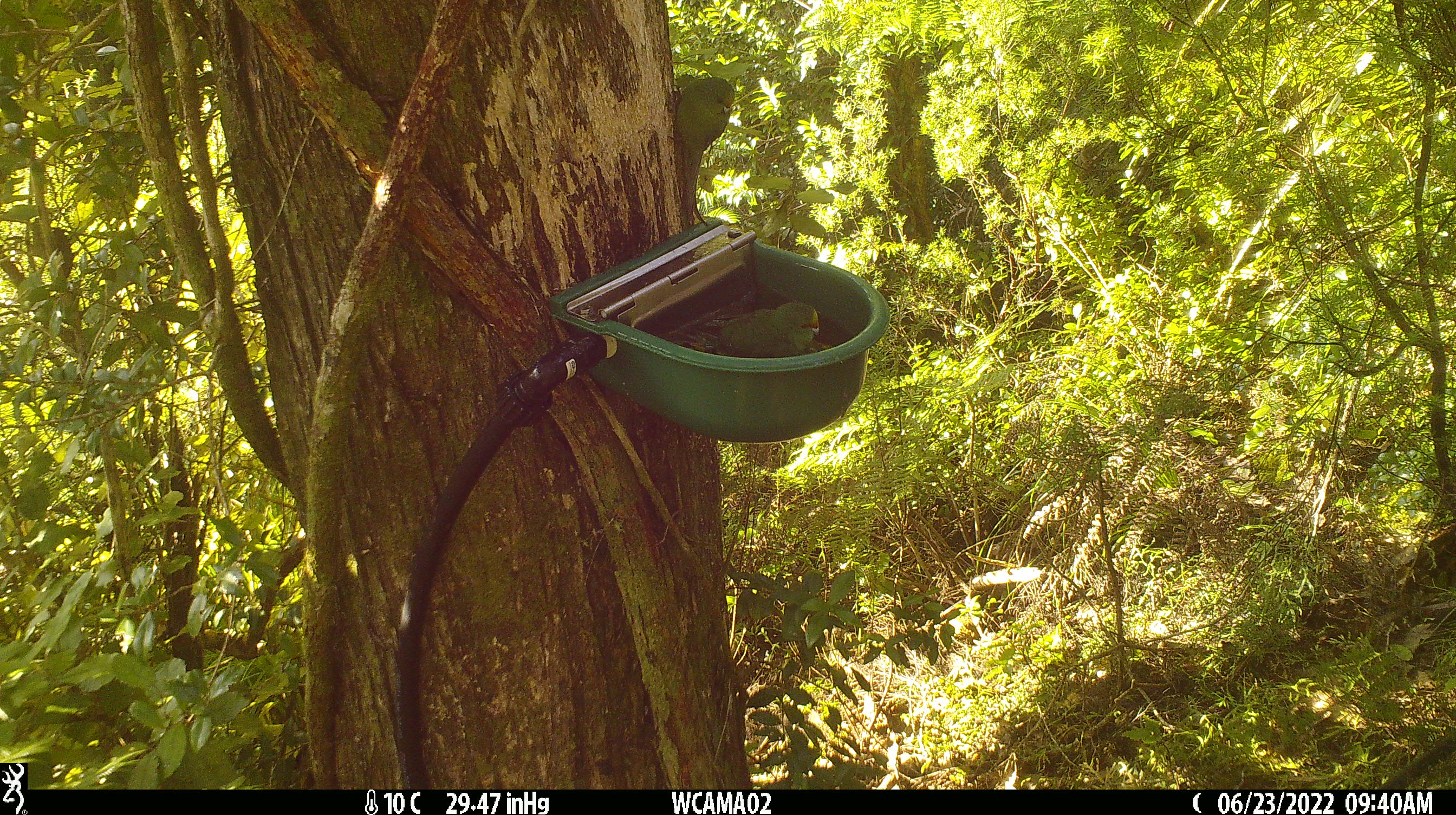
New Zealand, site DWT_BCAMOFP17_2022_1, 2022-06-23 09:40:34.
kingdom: Animalia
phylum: Chordata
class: Aves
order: Psittaciformes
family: Psittaculidae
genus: Cyanoramphus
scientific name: Cyanoramphus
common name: parakeet